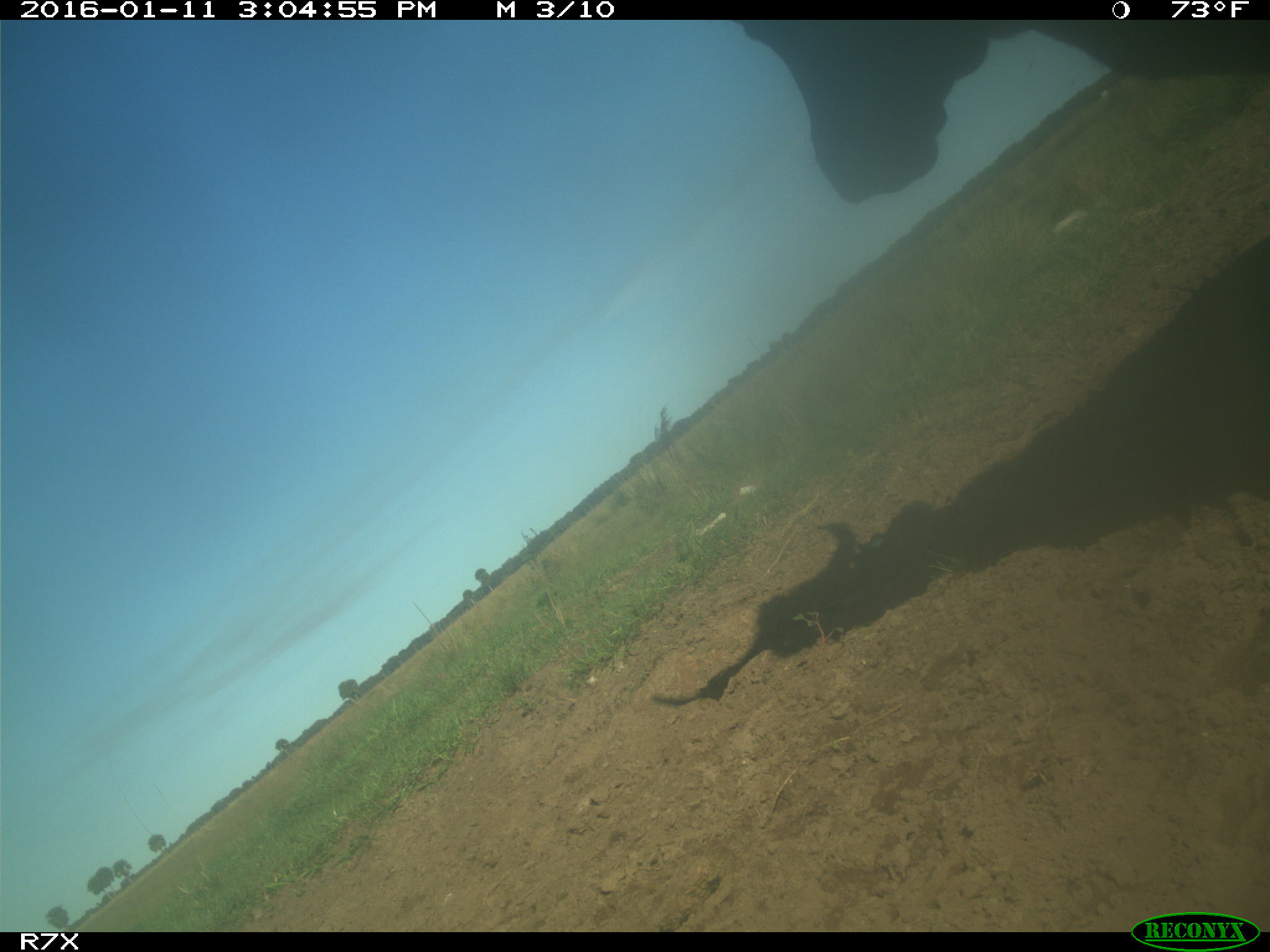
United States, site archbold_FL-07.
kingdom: Animalia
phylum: Chordata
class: Mammalia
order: Artiodactyla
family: Bovidae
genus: Bos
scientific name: Bos taurus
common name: domestic cow